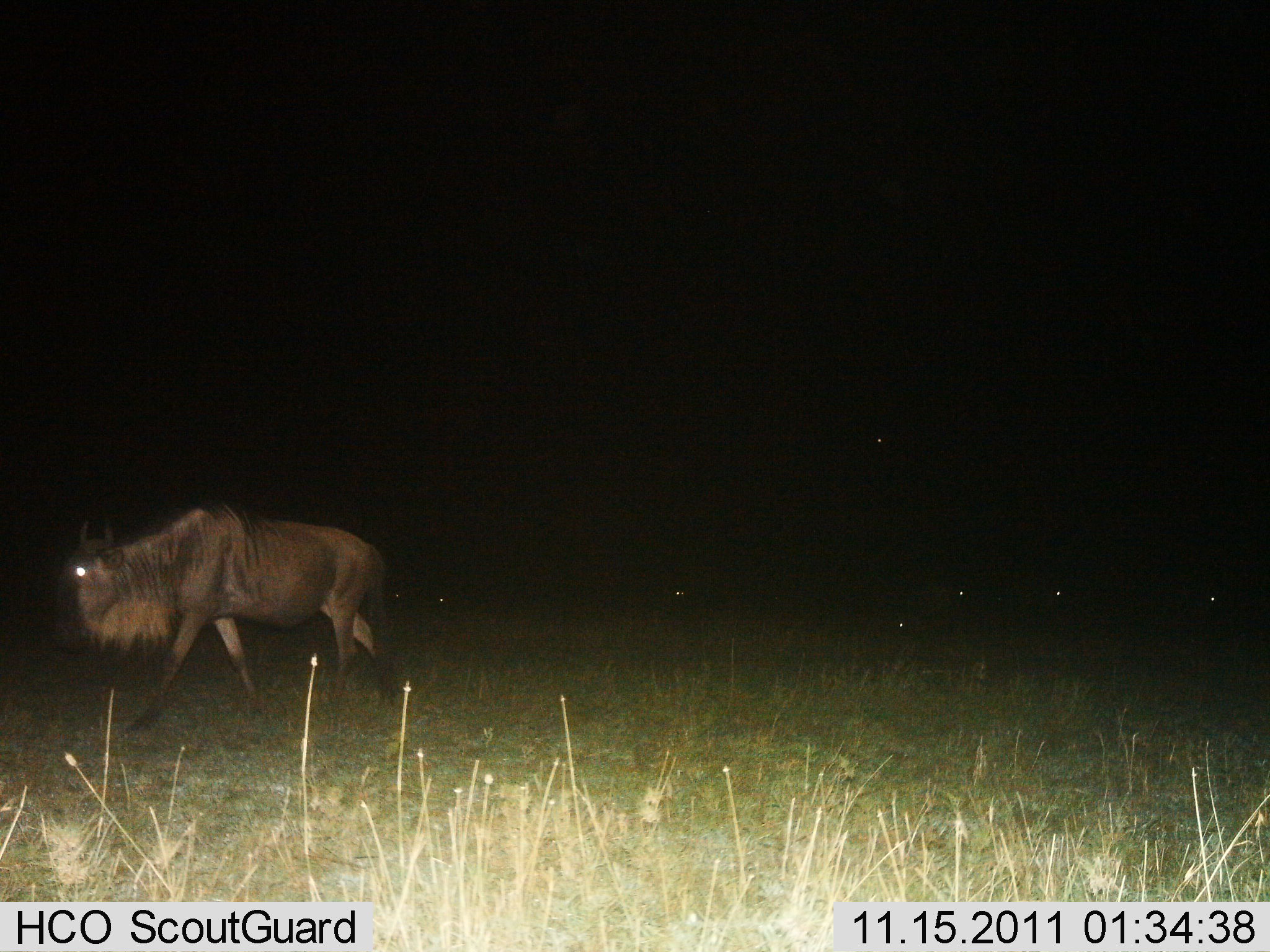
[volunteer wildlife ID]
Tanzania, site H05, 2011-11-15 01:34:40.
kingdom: Animalia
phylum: Chordata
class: Mammalia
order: Artiodactyla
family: Bovidae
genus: Connochaetes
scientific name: Connochaetes taurinus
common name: blue wildebeest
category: wildebeest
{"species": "wildebeest (blue wildebeest) (Connochaetes taurinus)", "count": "1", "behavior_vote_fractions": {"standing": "21%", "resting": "7%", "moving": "86%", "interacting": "0%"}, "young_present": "0%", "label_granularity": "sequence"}